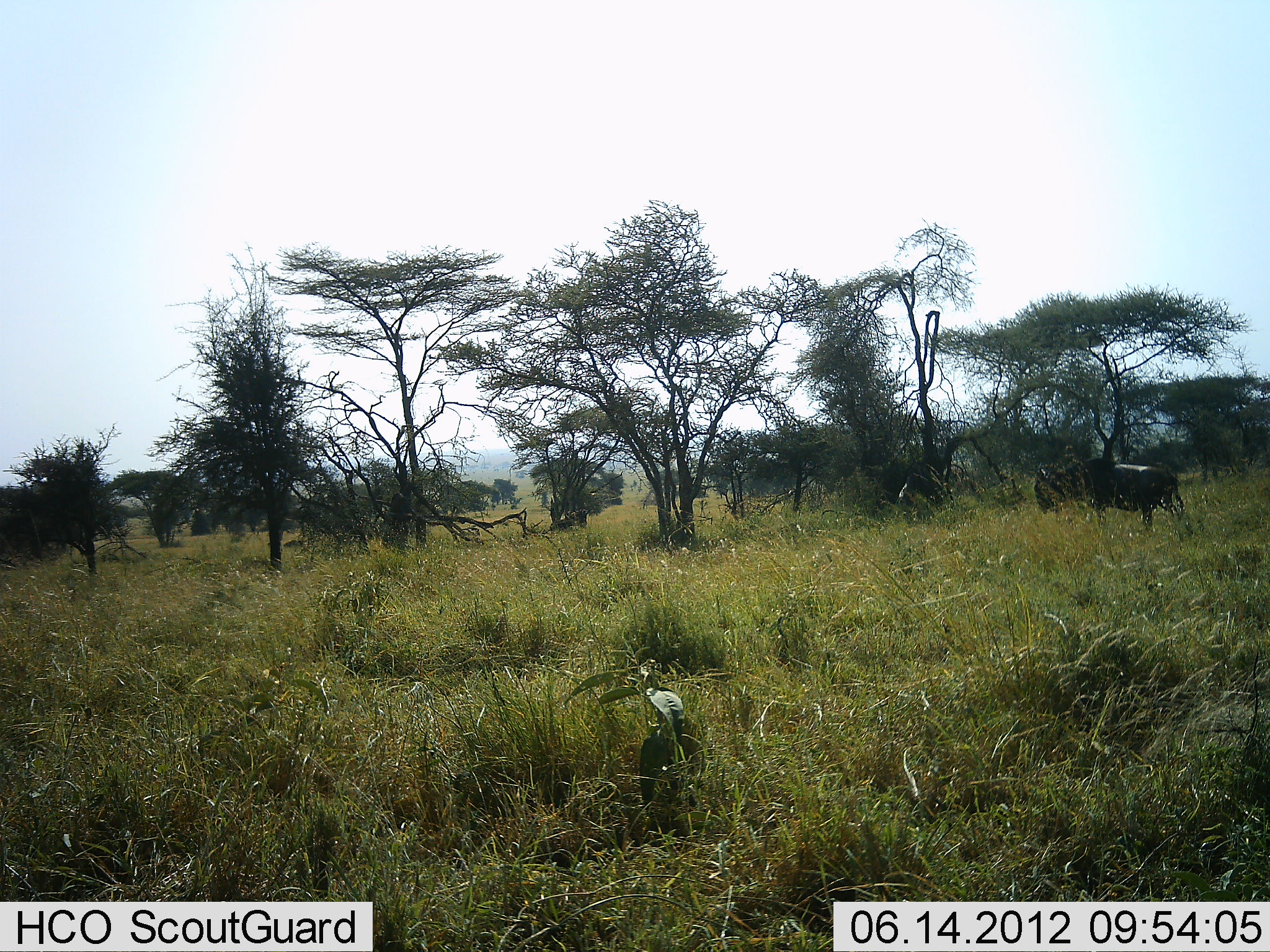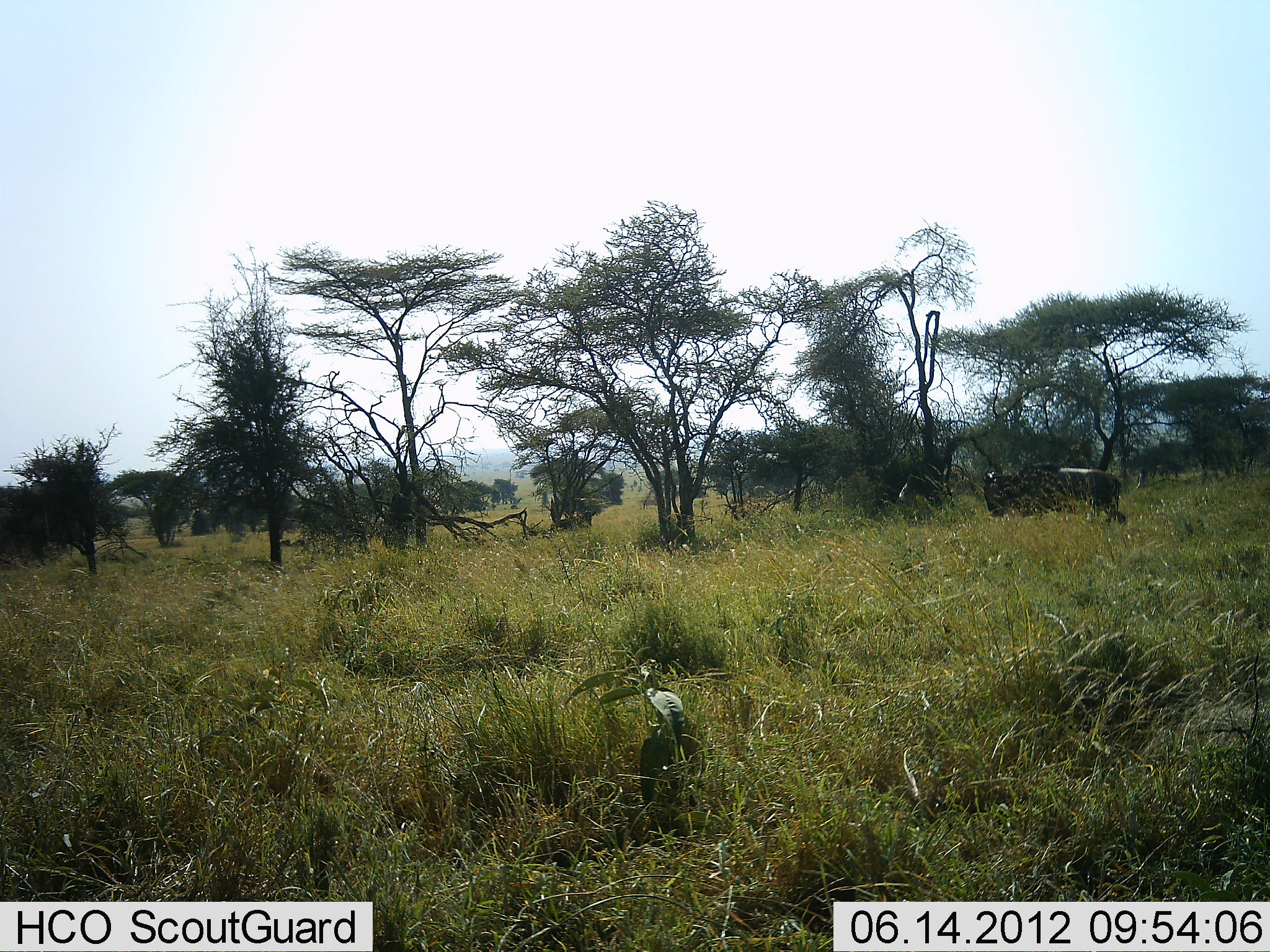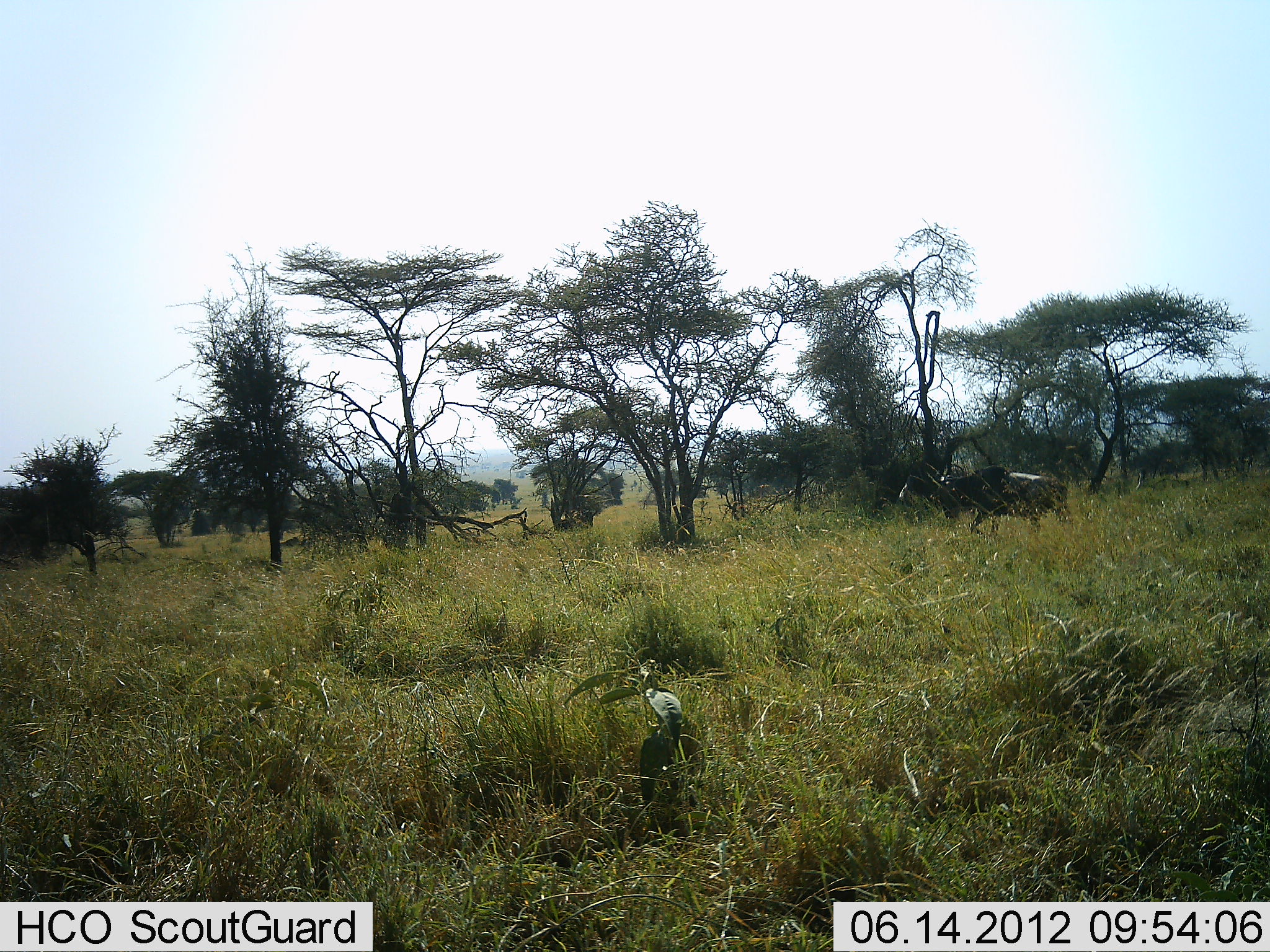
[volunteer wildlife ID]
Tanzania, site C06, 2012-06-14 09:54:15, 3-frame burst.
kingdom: Animalia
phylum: Chordata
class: Mammalia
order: Artiodactyla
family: Bovidae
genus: Connochaetes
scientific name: Connochaetes taurinus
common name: blue wildebeest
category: wildebeest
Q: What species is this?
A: Wildebeest (blue wildebeest) (Connochaetes taurinus).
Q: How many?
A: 1.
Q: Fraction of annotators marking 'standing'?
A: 0%.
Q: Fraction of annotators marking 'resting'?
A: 0%.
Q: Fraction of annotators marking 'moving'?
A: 90%.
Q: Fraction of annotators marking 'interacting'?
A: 0%.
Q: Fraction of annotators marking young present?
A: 0%.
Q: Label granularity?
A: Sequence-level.